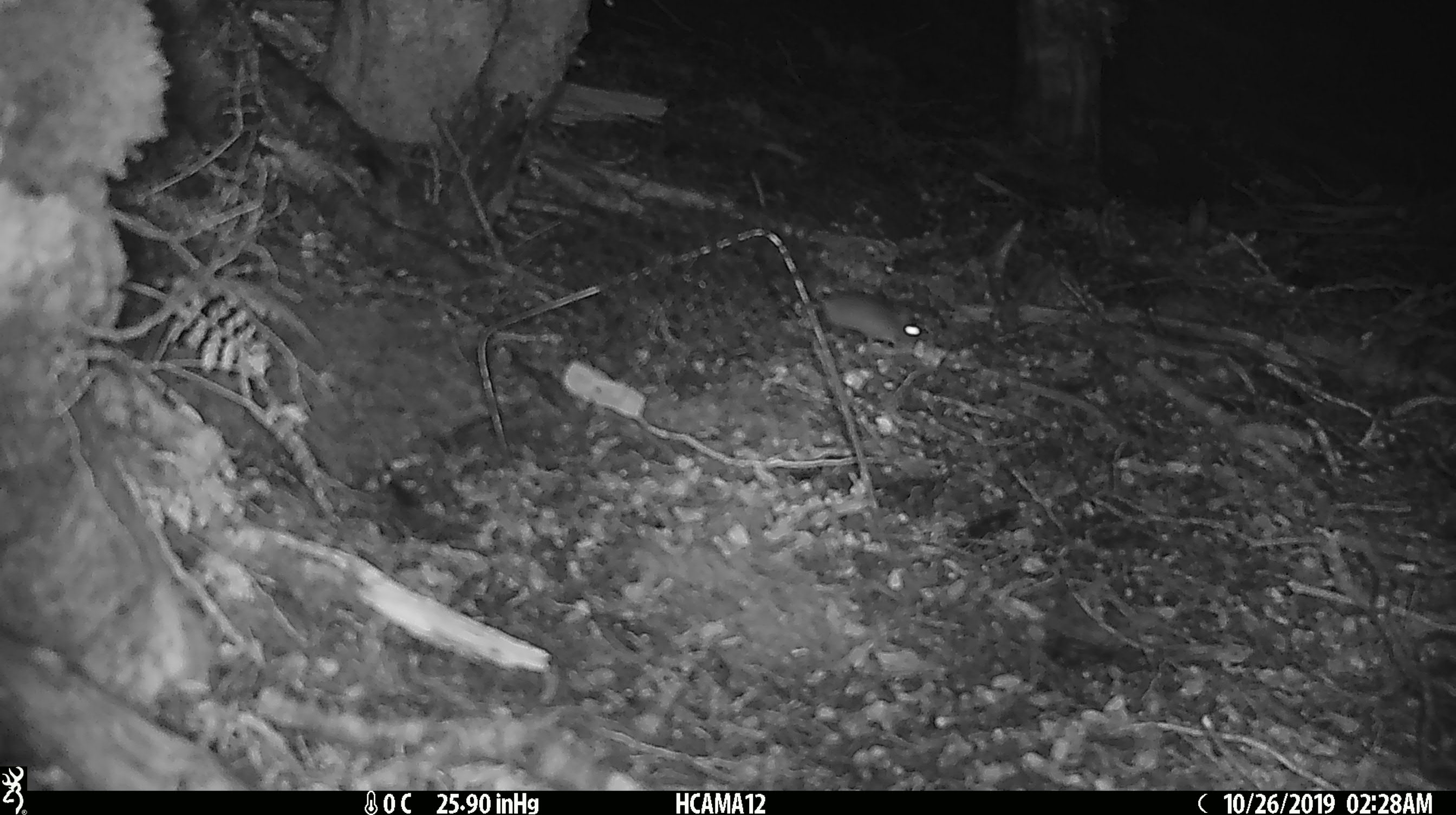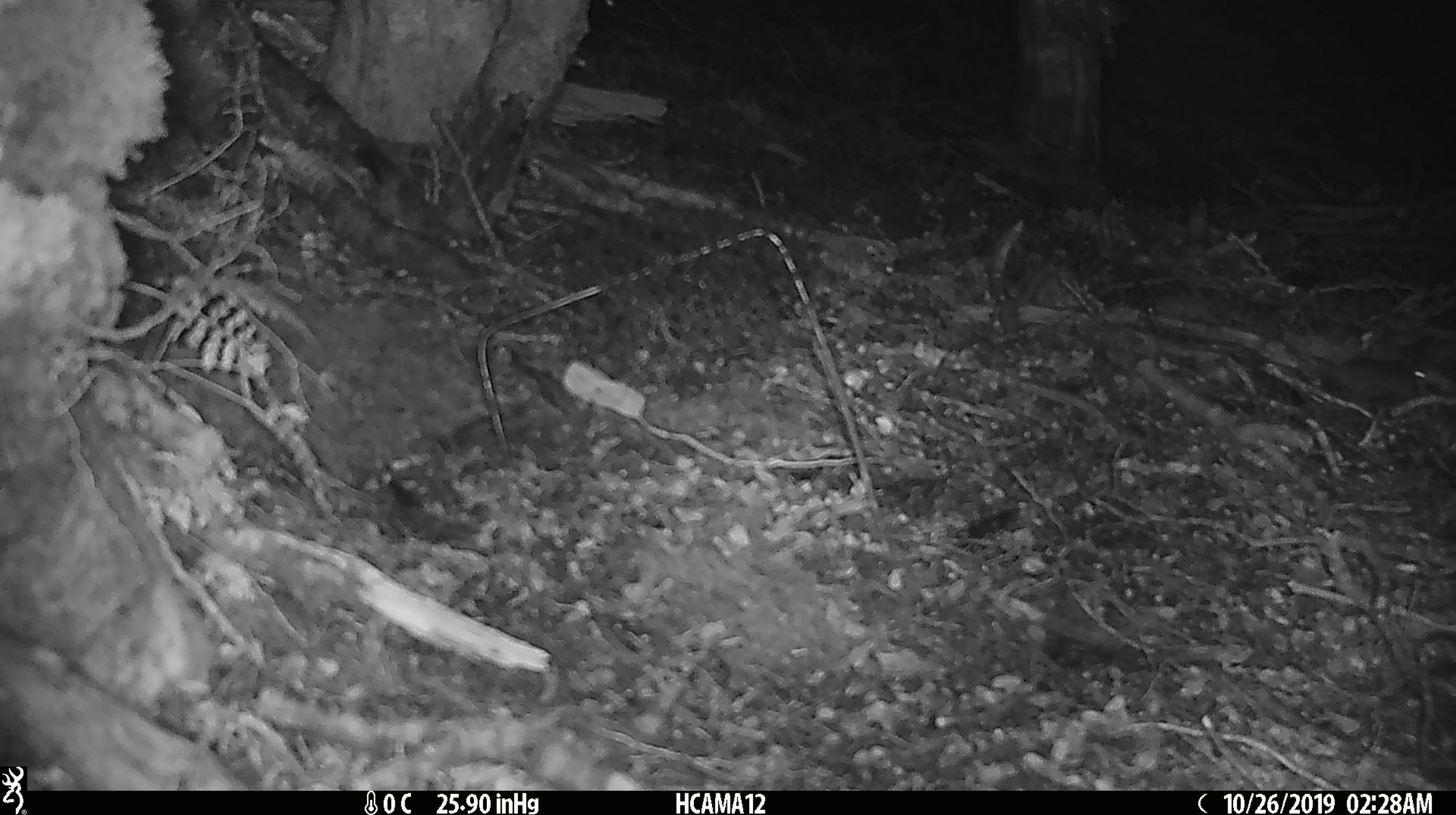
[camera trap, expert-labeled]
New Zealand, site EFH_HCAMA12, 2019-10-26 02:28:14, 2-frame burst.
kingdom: Animalia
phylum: Chordata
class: Mammalia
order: Rodentia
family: Muridae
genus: Mus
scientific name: Mus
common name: mouse